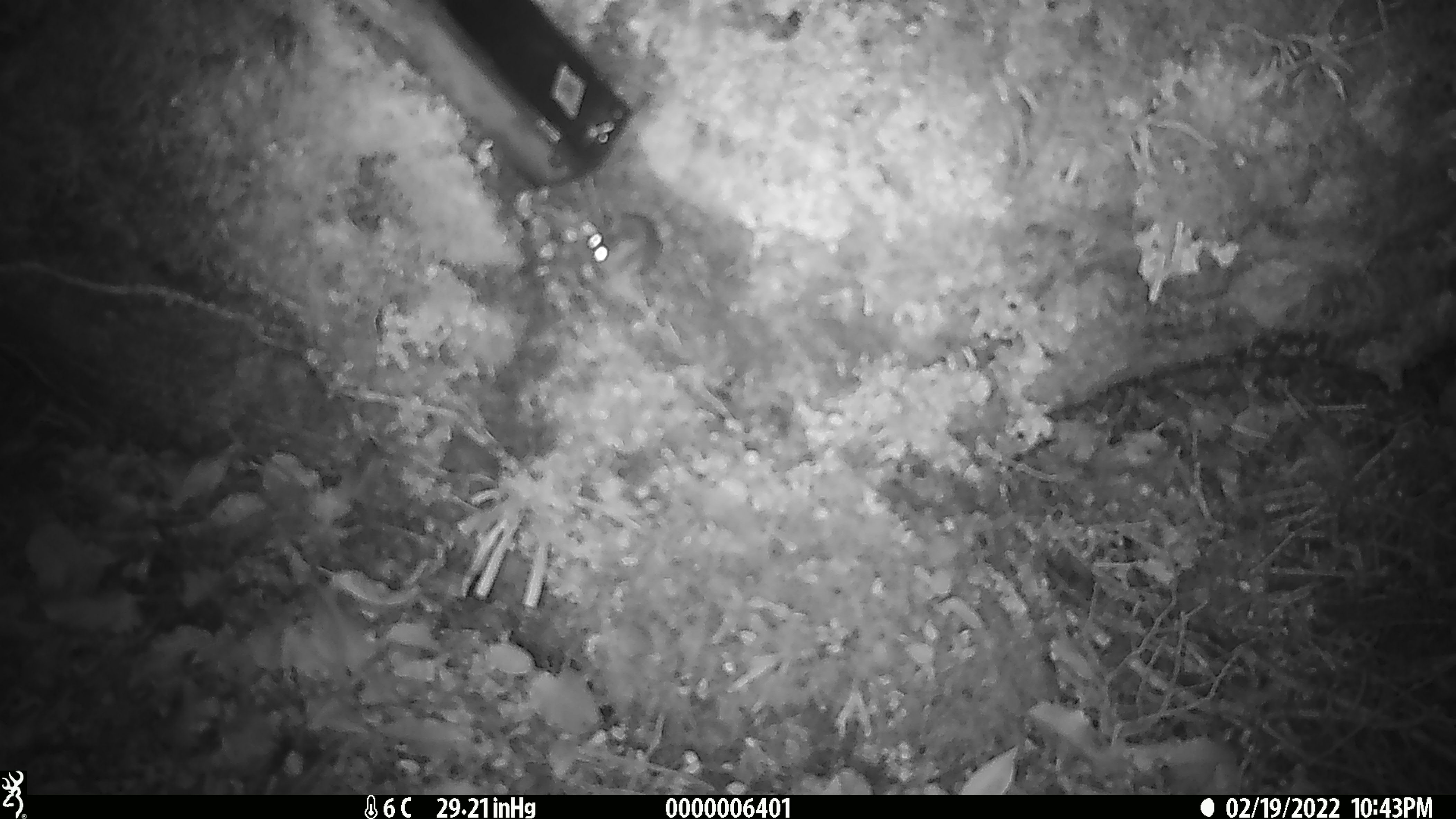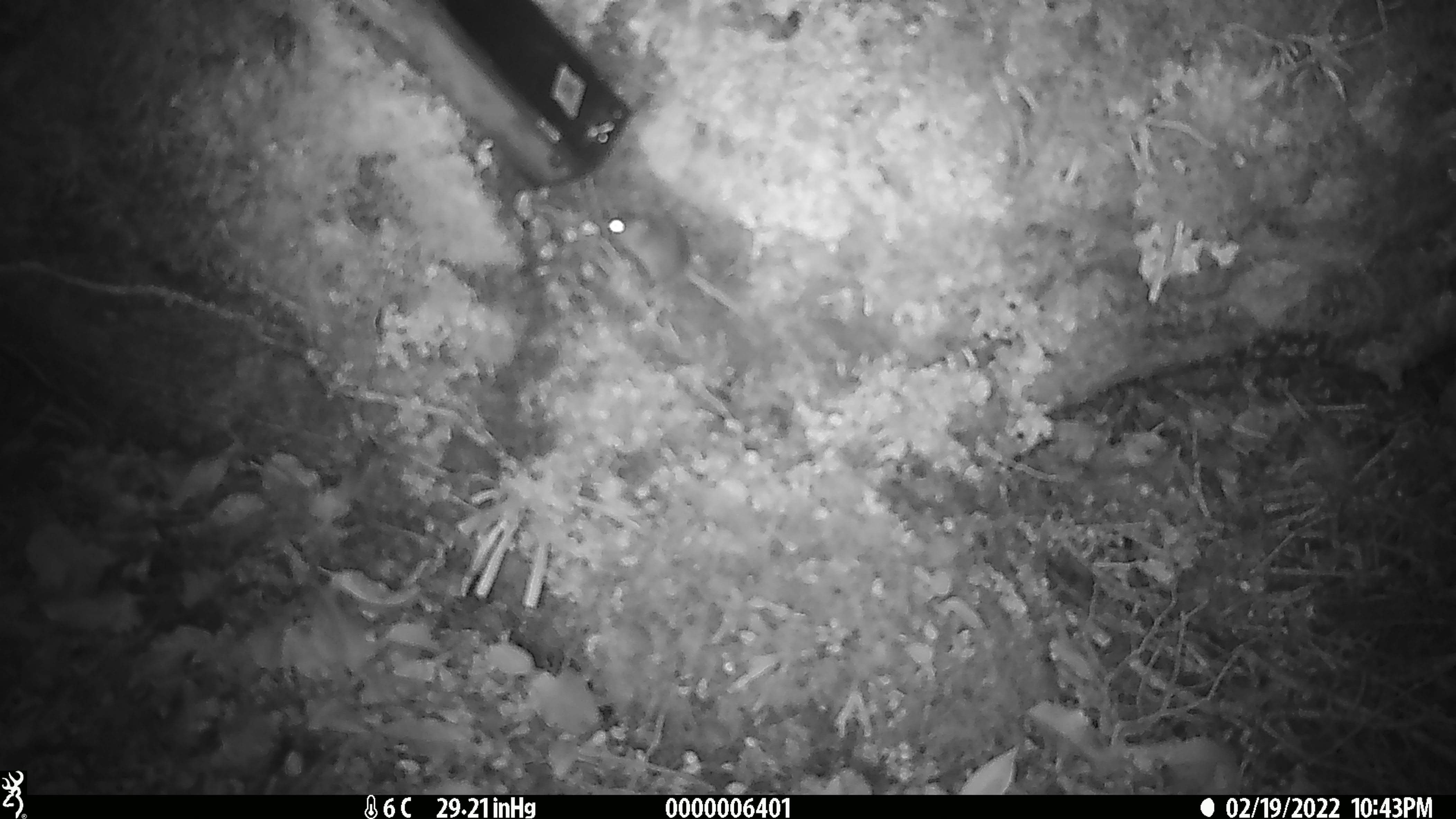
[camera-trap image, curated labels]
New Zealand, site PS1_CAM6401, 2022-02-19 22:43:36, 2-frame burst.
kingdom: Animalia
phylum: Chordata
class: Mammalia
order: Rodentia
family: Muridae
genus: Mus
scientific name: Mus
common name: mouse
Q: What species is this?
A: Mouse (Mus).